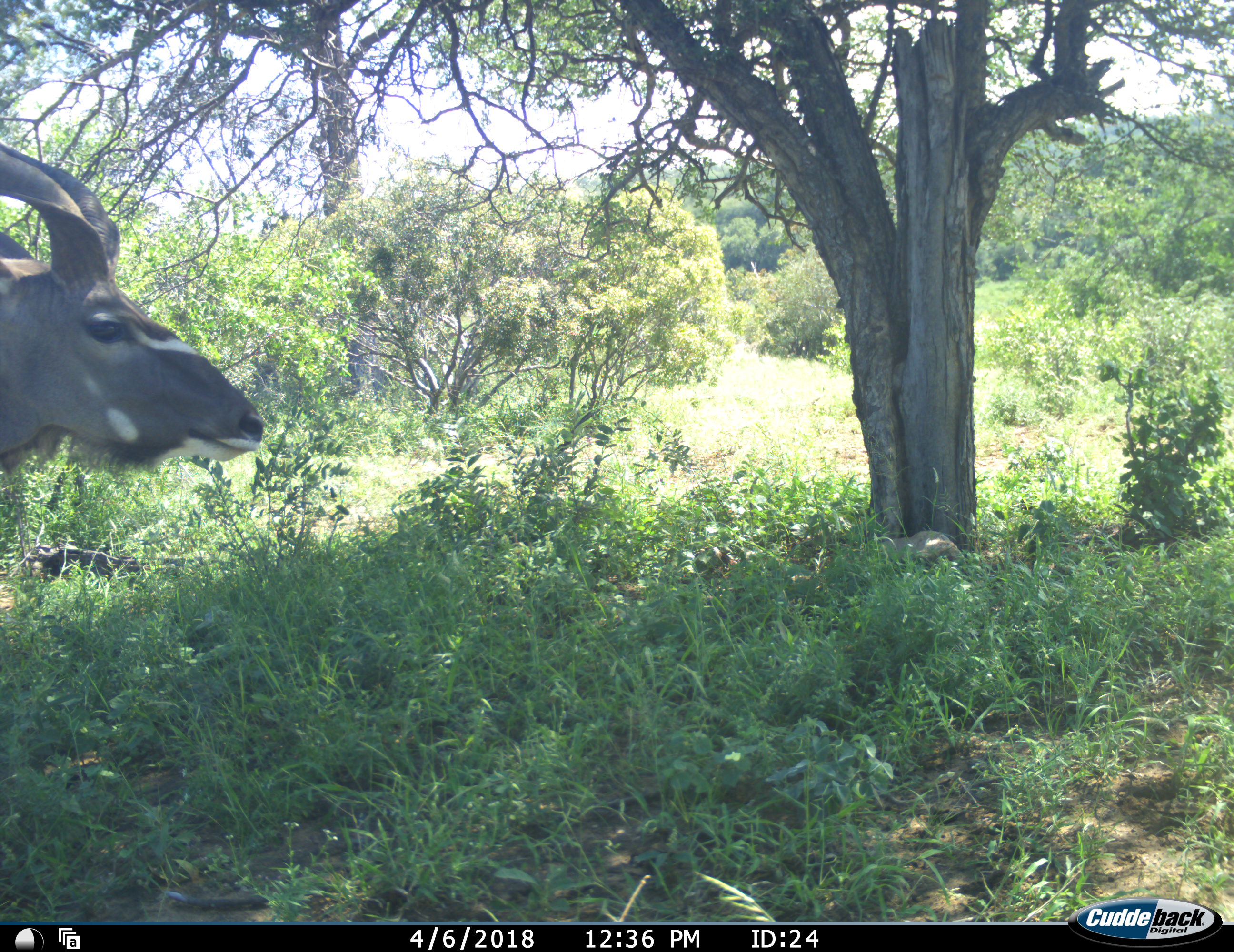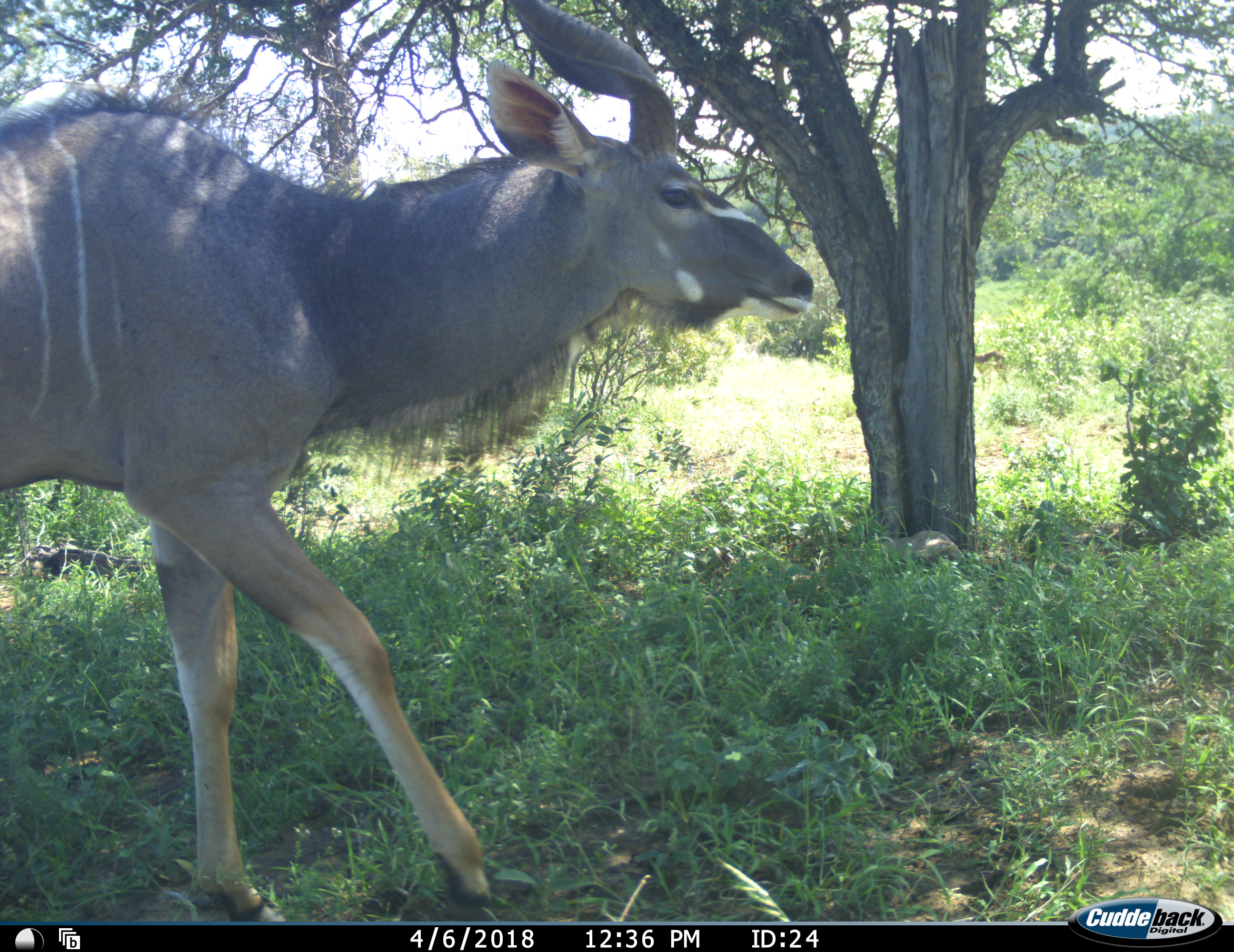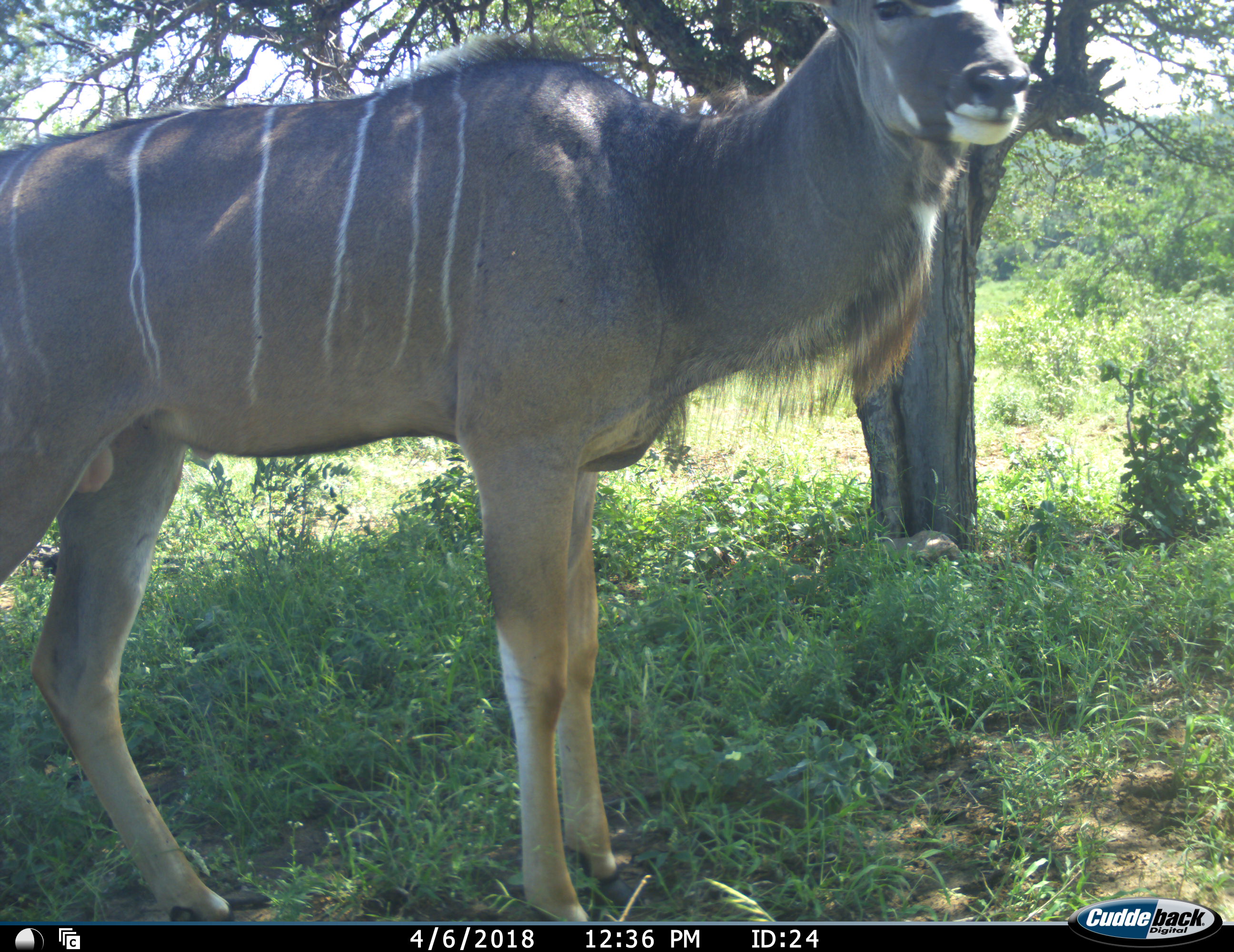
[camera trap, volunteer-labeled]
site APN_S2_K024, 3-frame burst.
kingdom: Animalia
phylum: Chordata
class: Mammalia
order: Artiodactyla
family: Bovidae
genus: Tragelaphus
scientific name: Tragelaphus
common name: kudu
Kudu (Tragelaphus), count 1. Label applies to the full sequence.